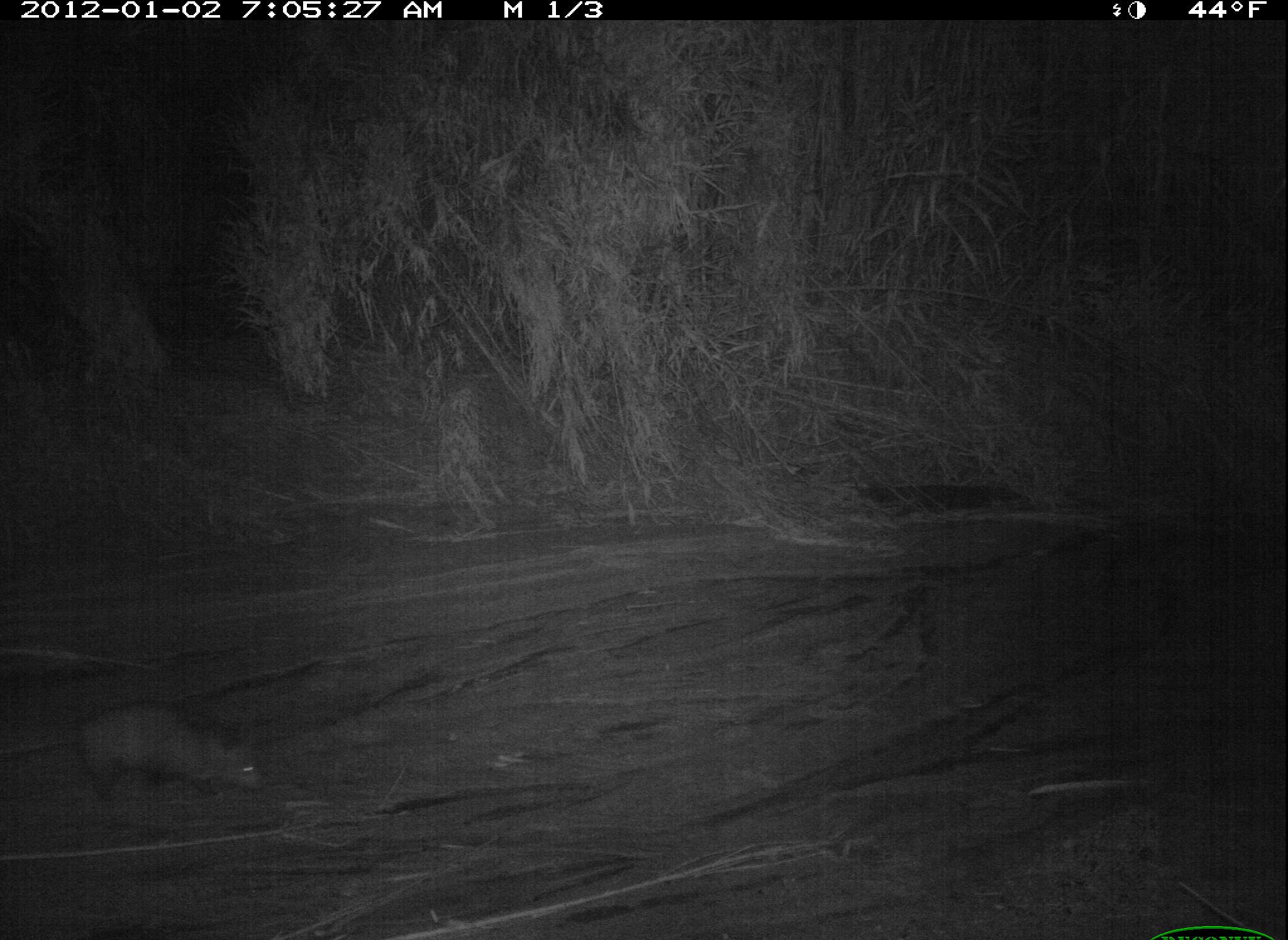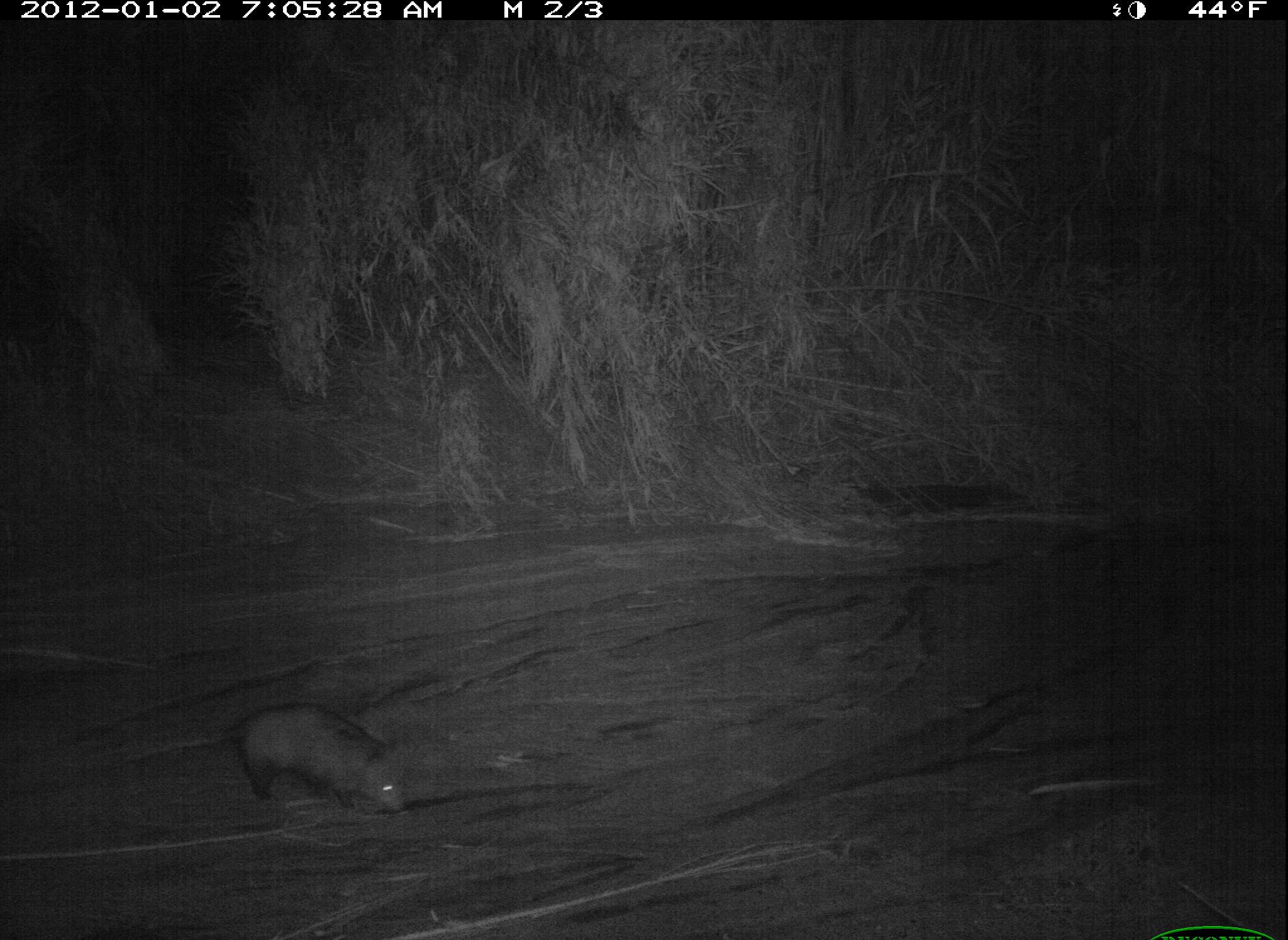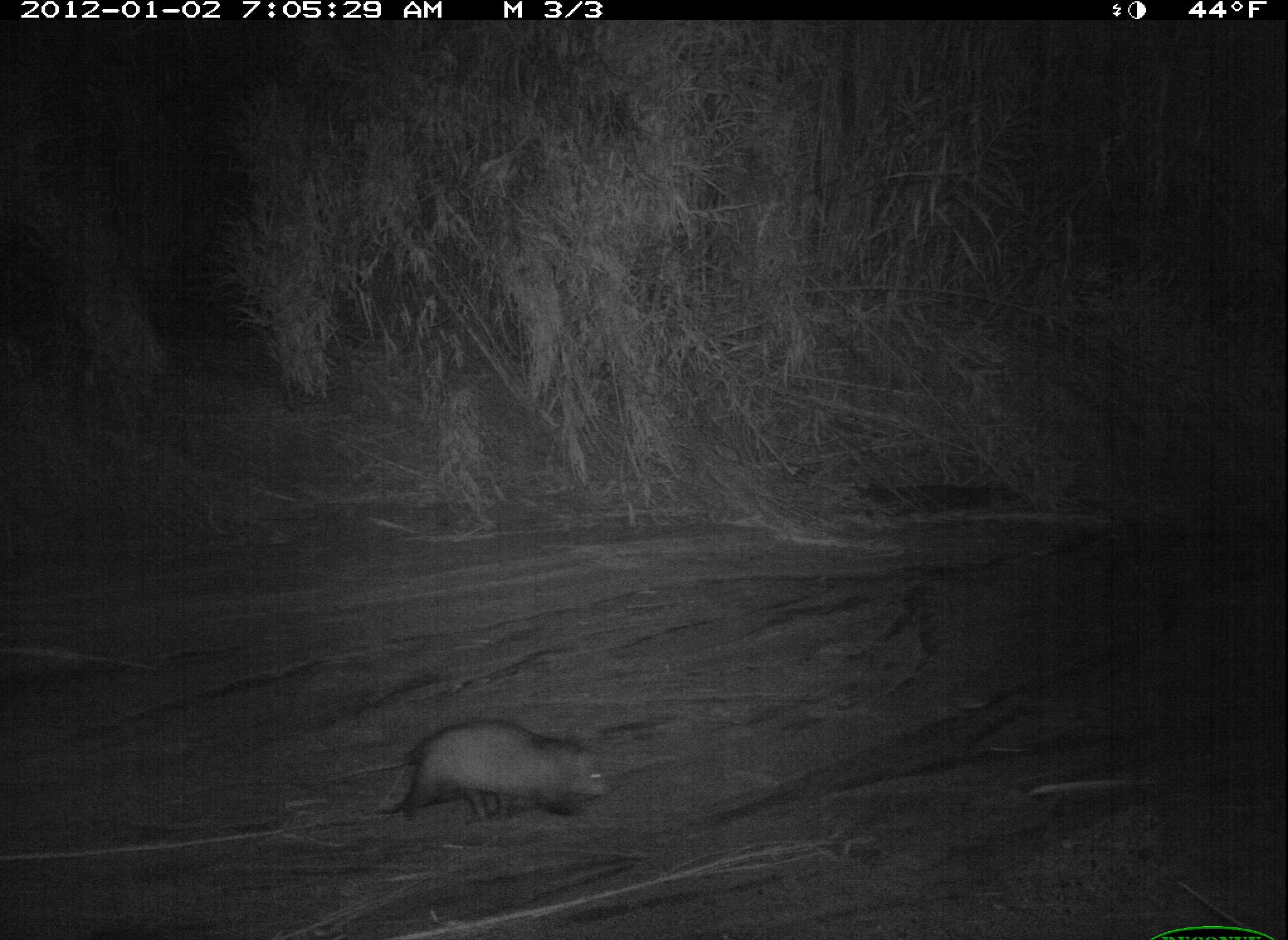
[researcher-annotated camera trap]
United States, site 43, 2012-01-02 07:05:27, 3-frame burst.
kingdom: Animalia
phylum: Chordata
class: Mammalia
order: Didelphimorphia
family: Didelphidae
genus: Didelphis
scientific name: Didelphis virginiana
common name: virginia opossum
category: opossum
Opossum (virginia opossum) (Didelphis virginiana).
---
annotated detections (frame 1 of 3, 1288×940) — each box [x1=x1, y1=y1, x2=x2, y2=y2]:
opossum: [x1=0, y1=689, x2=282, y2=817]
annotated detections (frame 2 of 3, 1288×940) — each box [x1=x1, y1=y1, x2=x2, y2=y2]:
opossum: [x1=196, y1=697, x2=419, y2=830]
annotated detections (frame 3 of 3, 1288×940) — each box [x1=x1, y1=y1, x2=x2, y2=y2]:
opossum: [x1=374, y1=710, x2=628, y2=831]